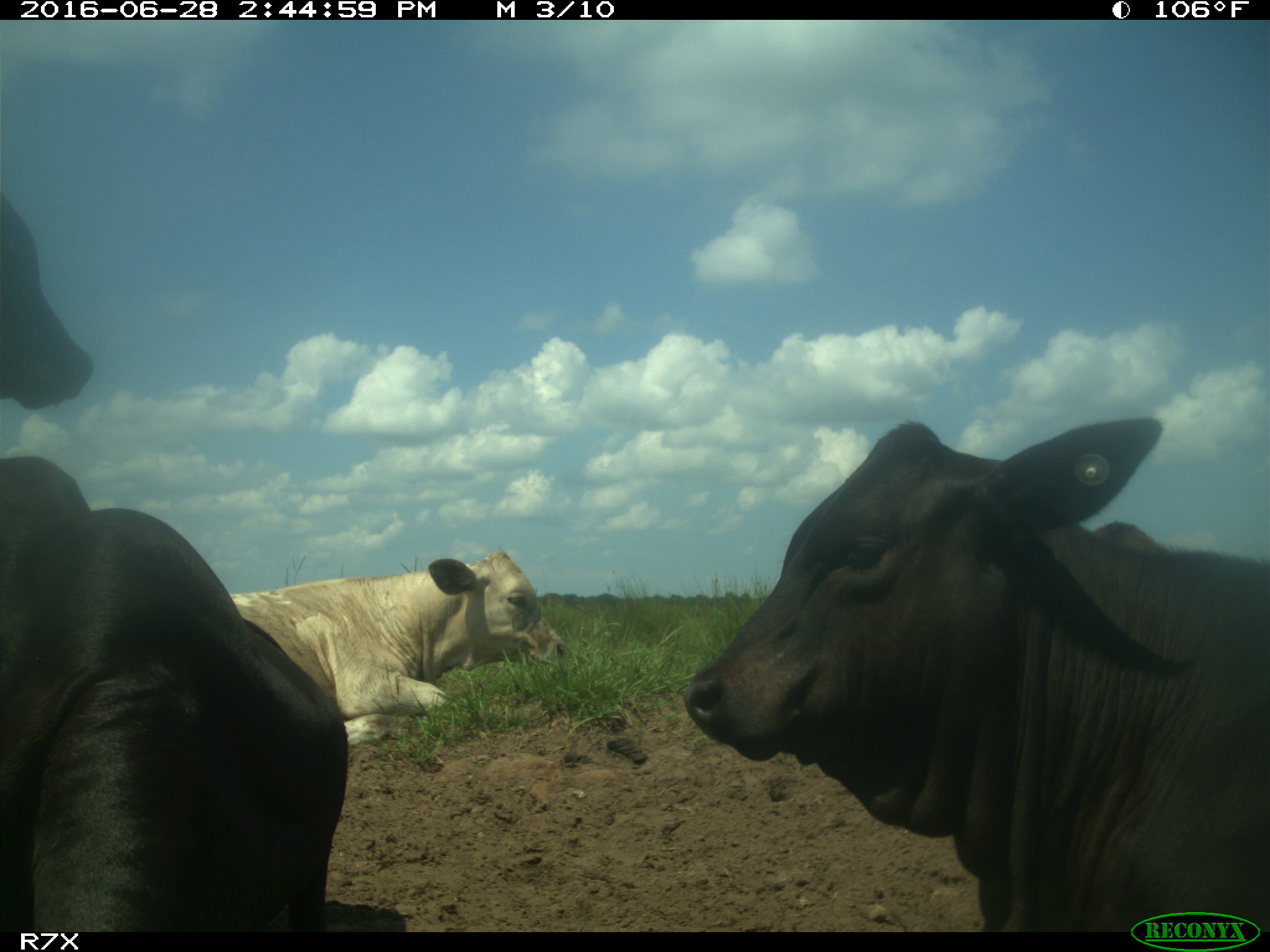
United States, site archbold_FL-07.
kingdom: Animalia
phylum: Chordata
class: Mammalia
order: Artiodactyla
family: Bovidae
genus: Bos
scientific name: Bos taurus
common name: domestic cow